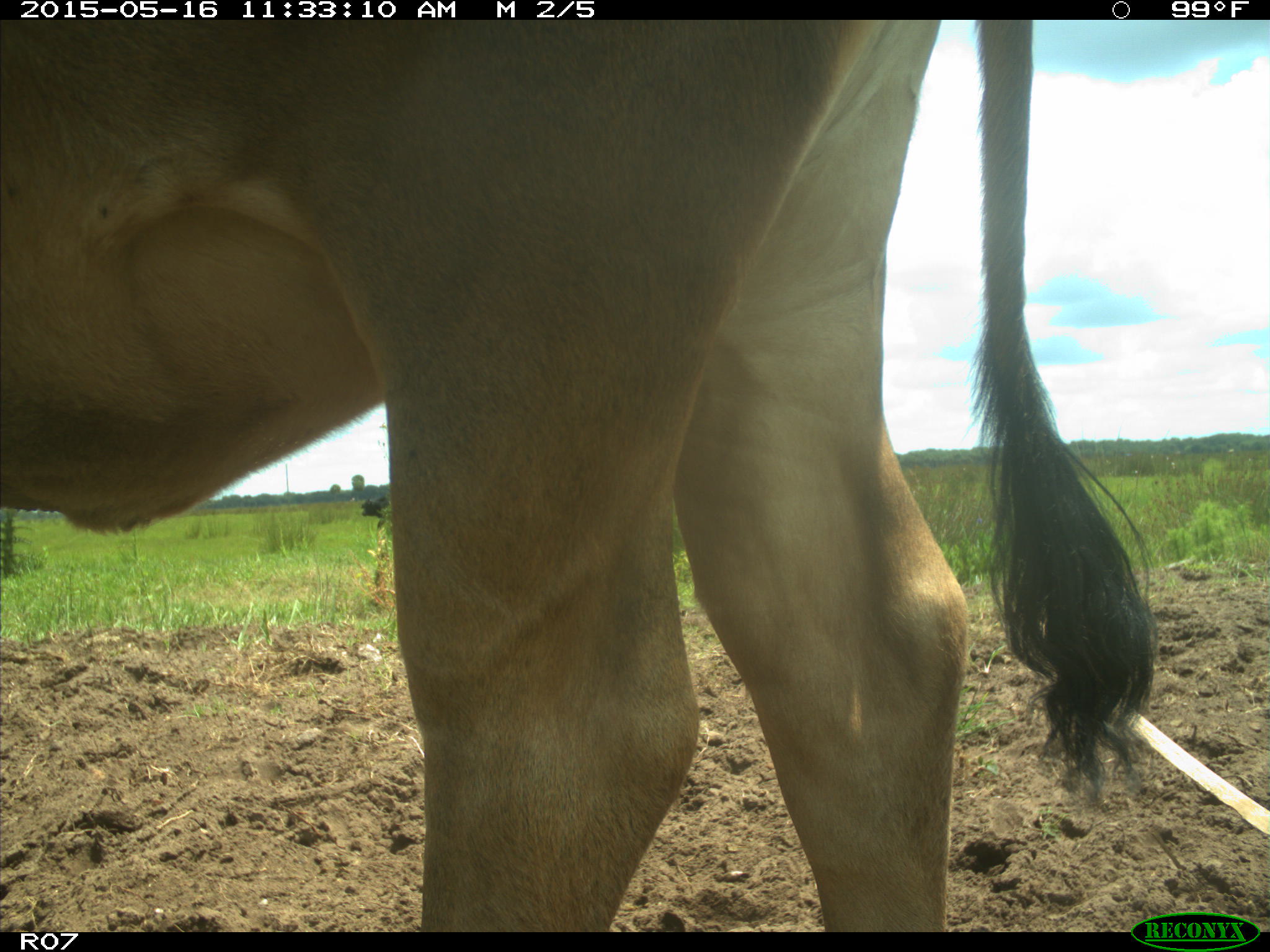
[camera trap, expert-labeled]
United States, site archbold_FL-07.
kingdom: Animalia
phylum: Chordata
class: Mammalia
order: Artiodactyla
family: Bovidae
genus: Bos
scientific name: Bos taurus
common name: domestic cow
Bos taurus (domestic cow).